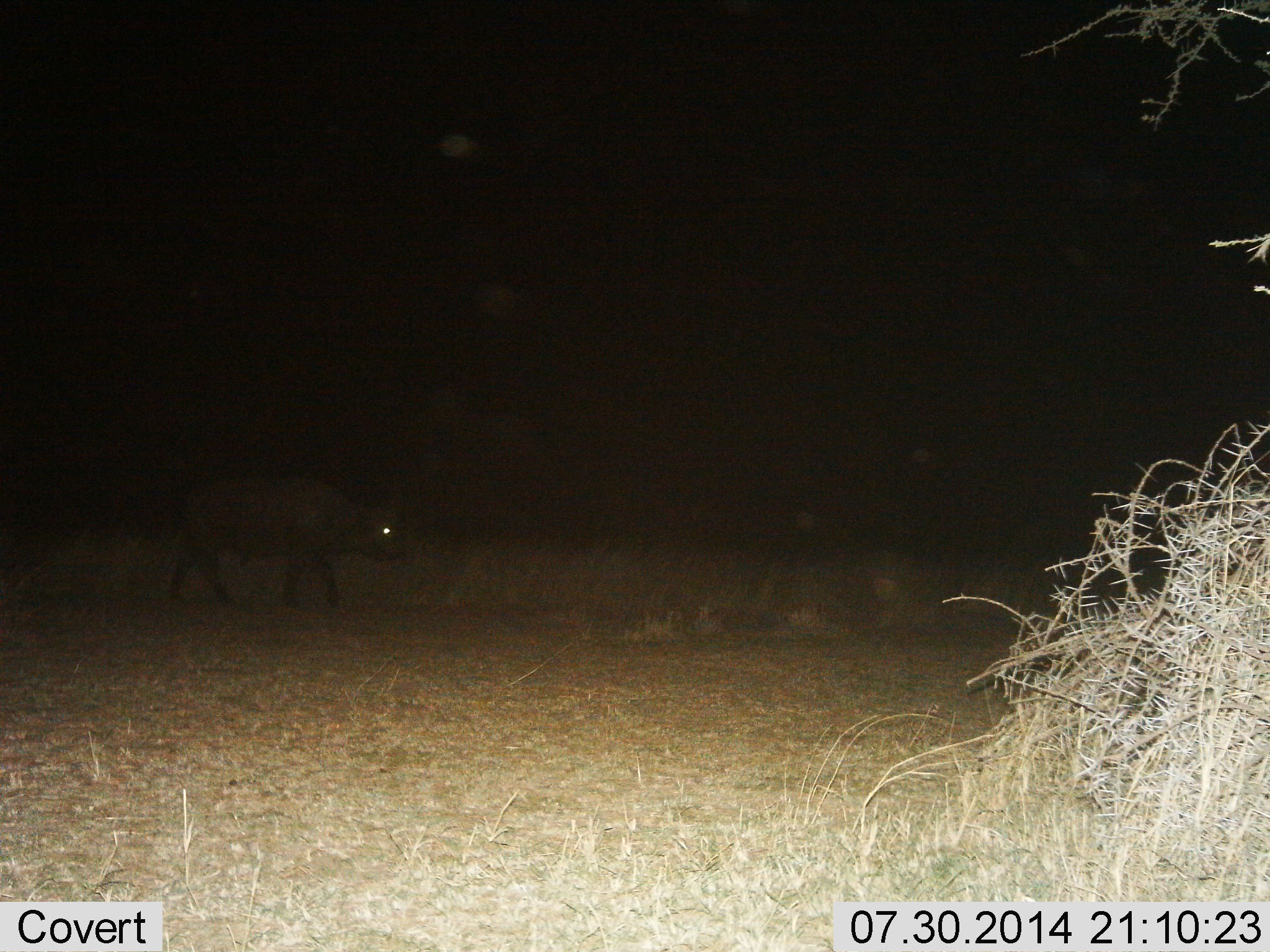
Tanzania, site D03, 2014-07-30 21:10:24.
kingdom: Animalia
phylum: Chordata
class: Mammalia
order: Artiodactyla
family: Bovidae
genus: Syncerus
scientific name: Syncerus caffer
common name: cape buffalo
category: buffalo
Buffalo (cape buffalo) (Syncerus caffer), count 1. Behavior (volunteer vote fractions): standing 0%, resting 0%, moving 100%, interacting 0%. Young present (vote fraction): 0%. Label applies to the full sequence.